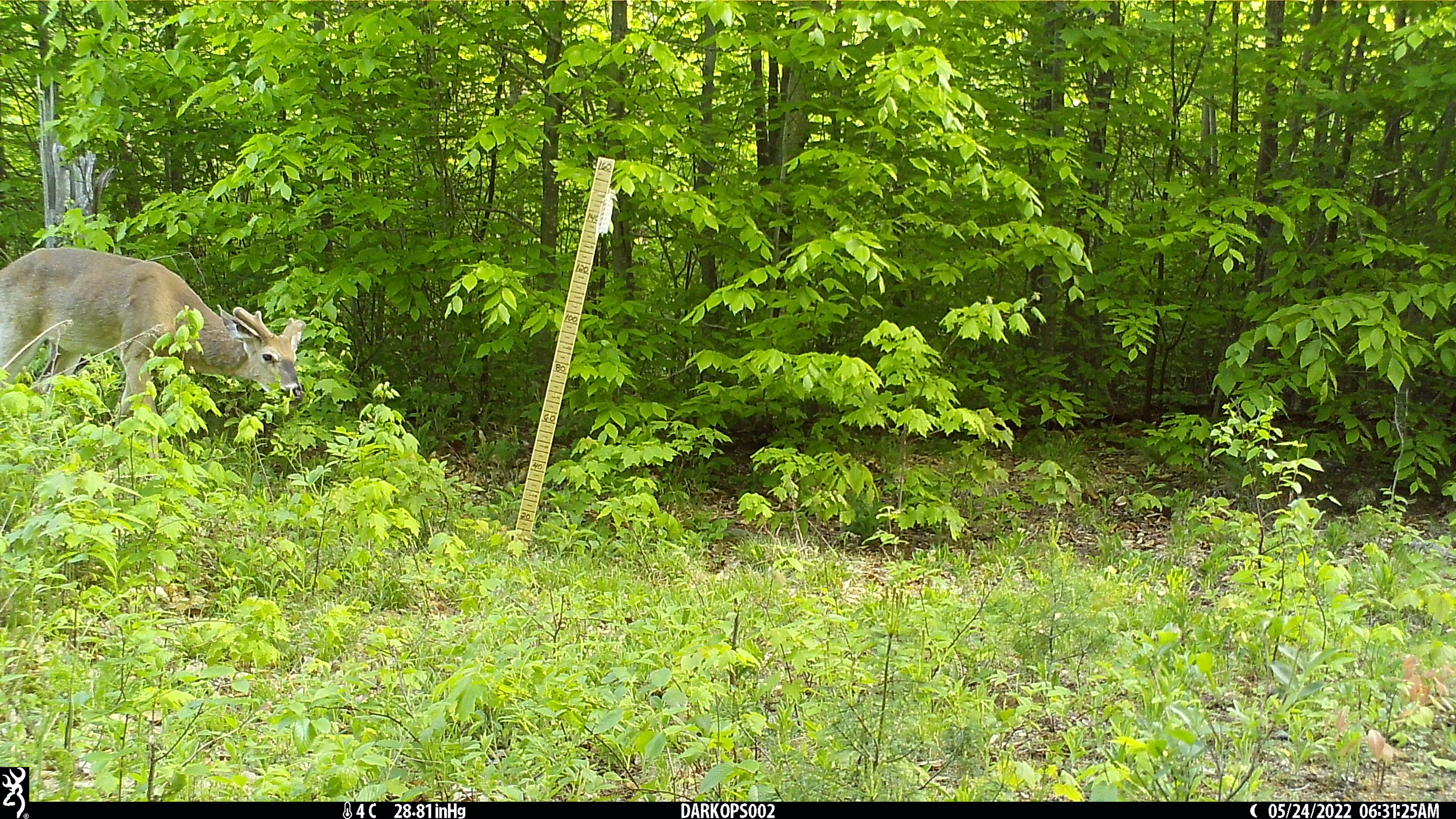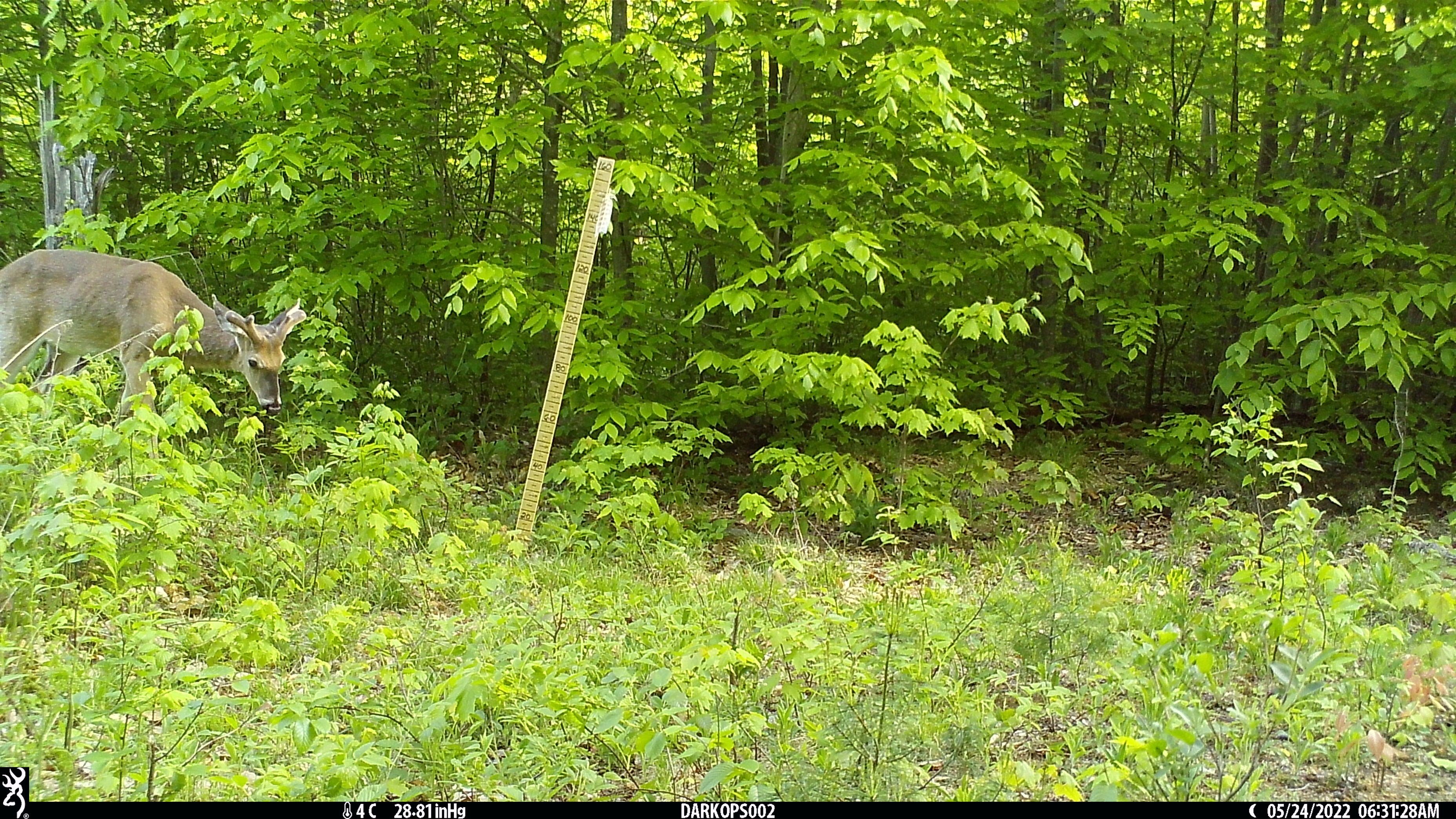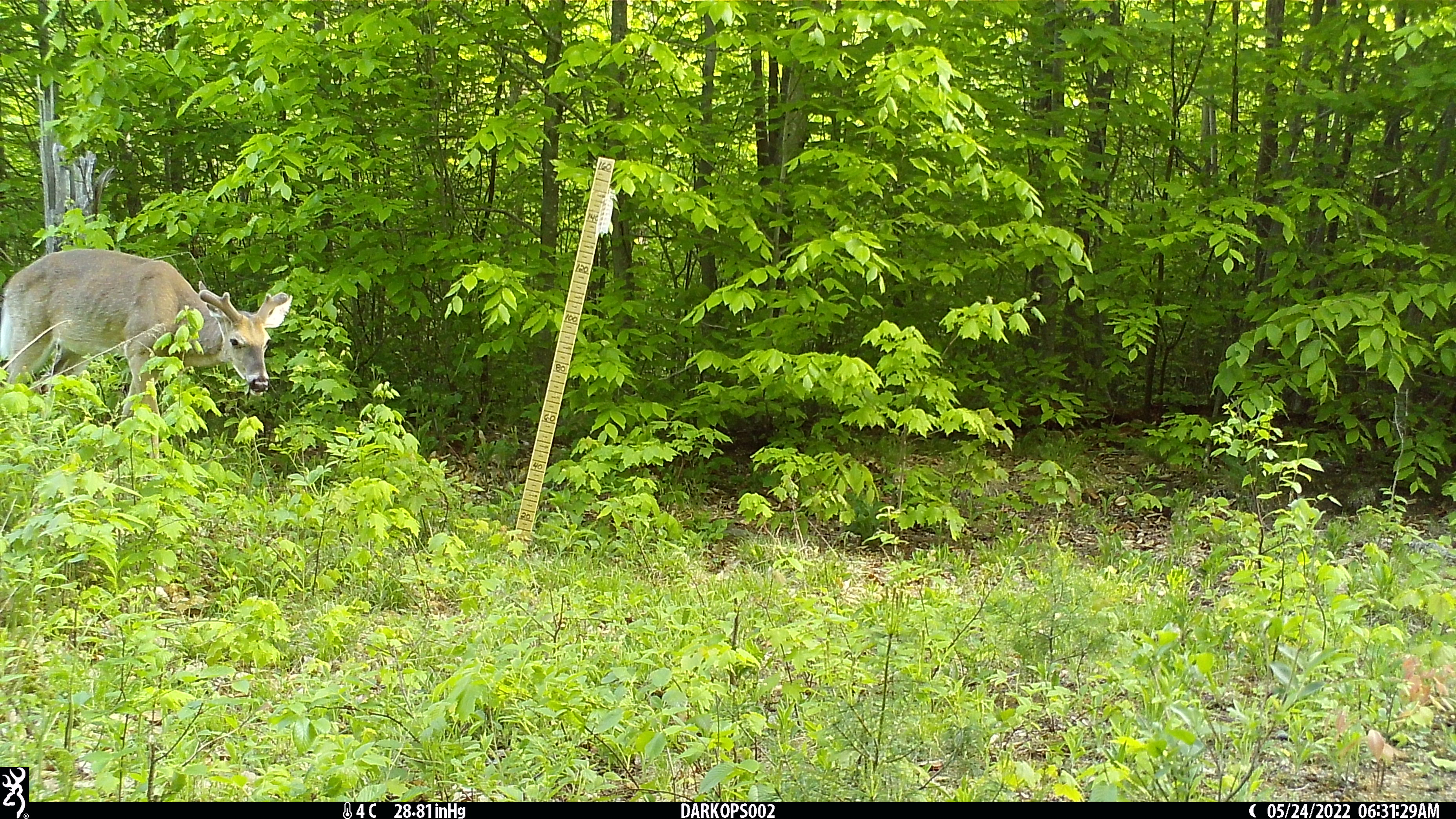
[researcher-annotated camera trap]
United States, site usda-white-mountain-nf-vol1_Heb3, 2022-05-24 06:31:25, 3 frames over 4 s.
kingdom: Animalia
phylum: Chordata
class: Mammalia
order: Artiodactyla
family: Cervidae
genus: Odocoileus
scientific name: Odocoileus virginianus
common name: white-tailed deer